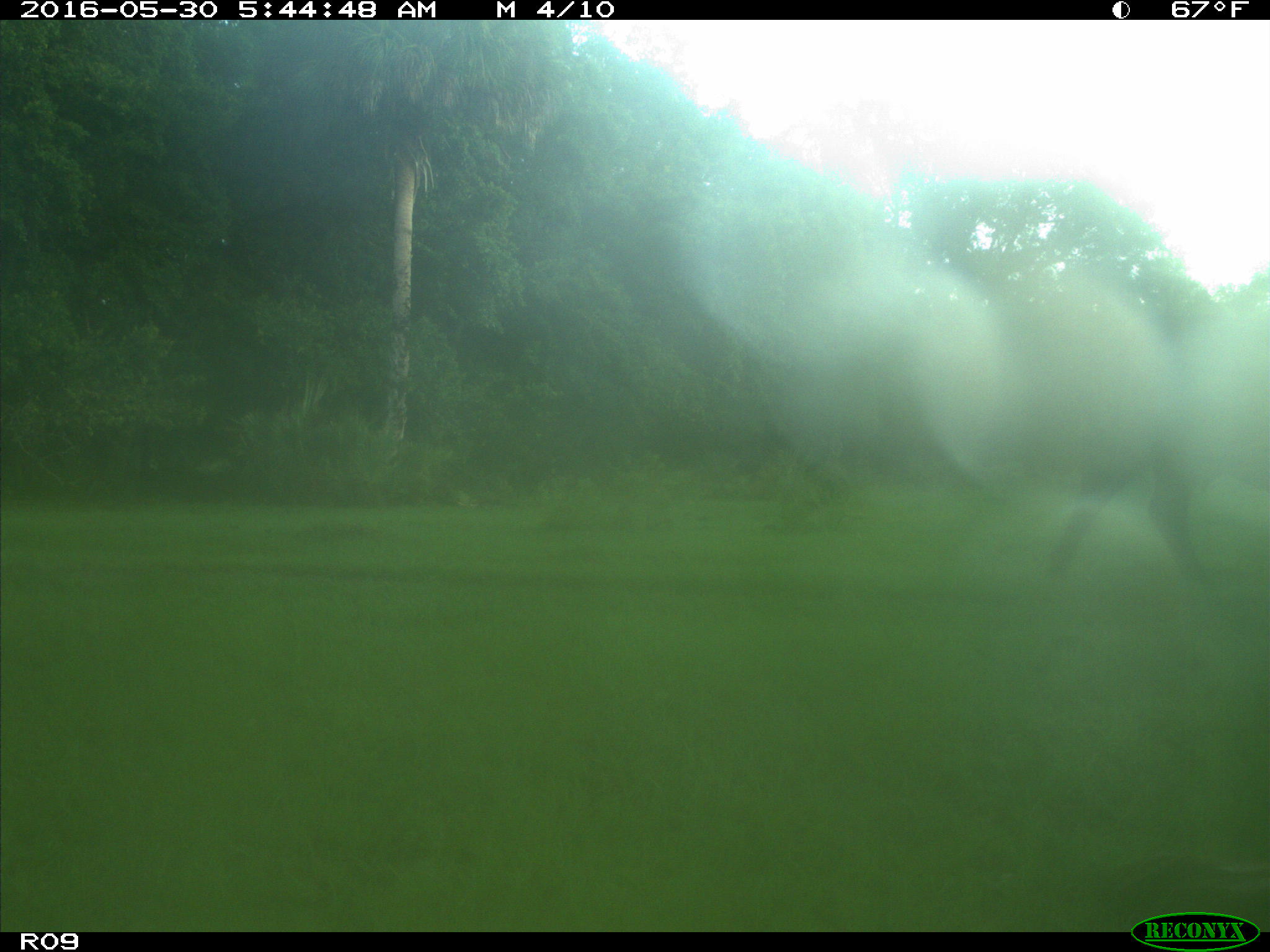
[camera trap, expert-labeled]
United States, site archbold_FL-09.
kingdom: Animalia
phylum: Chordata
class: Mammalia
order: Artiodactyla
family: Bovidae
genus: Bos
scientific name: Bos taurus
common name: domestic cow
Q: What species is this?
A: Bos taurus (domestic cow).